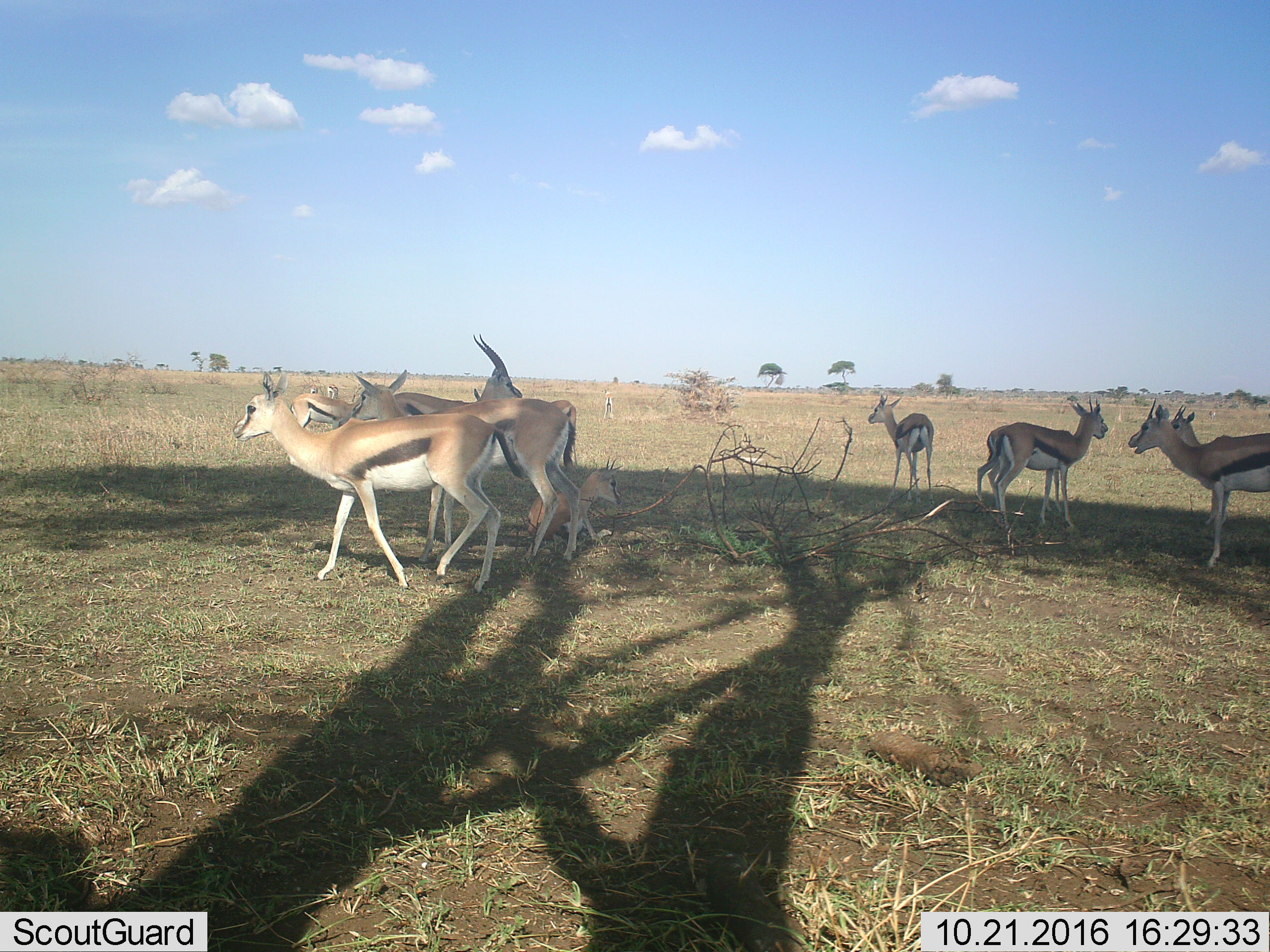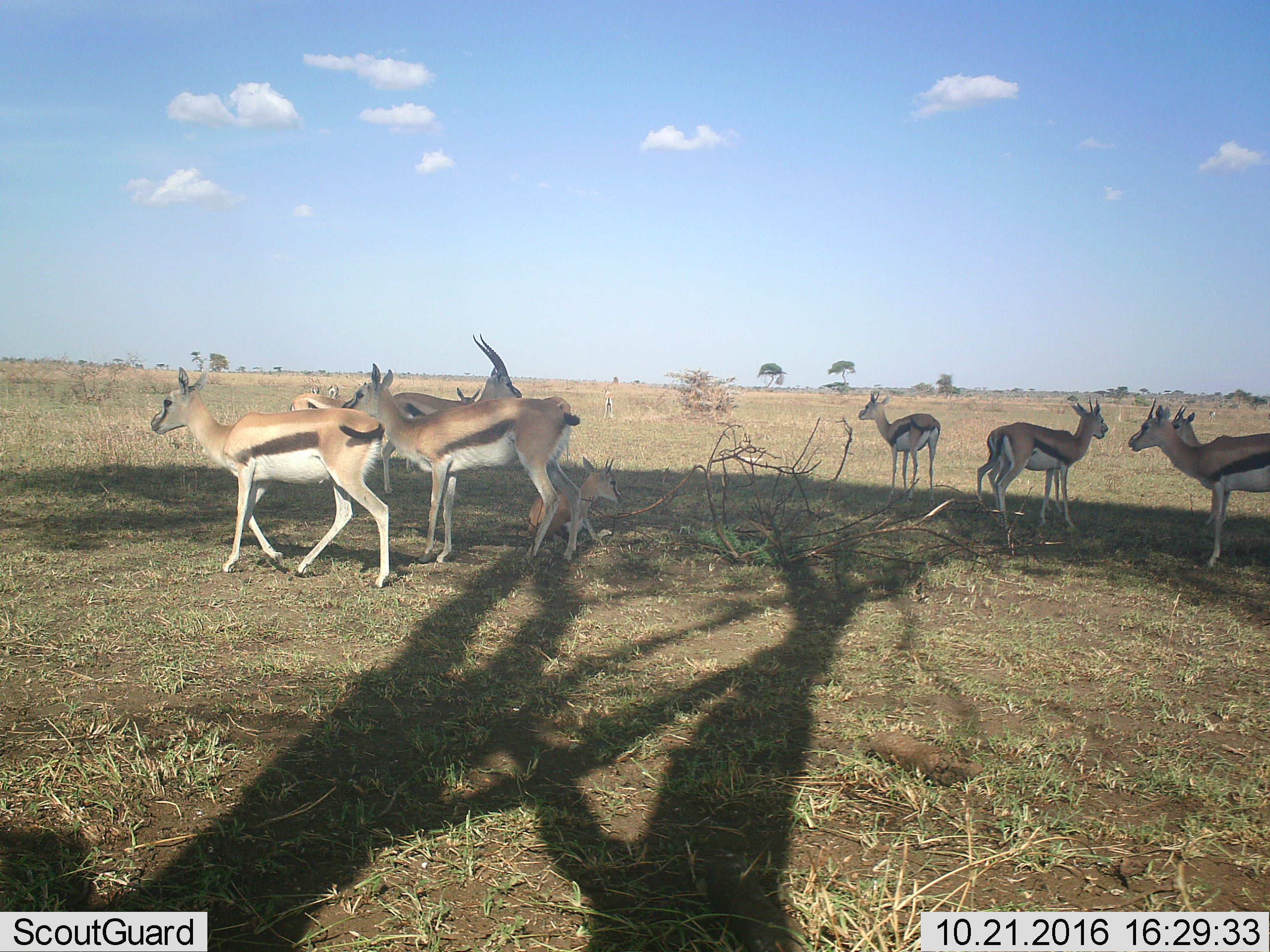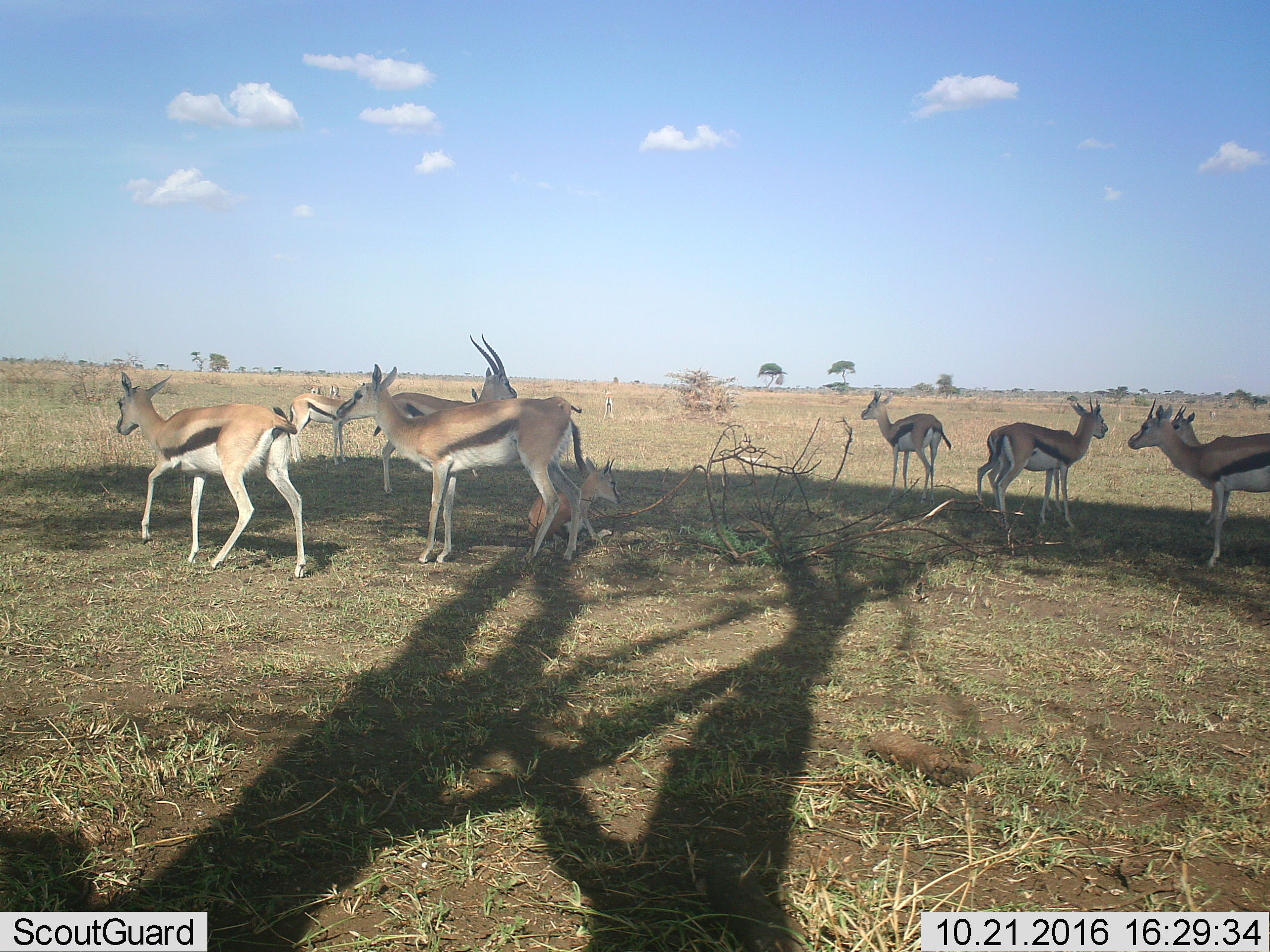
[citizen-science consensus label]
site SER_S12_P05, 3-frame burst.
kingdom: Animalia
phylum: Chordata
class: Mammalia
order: Artiodactyla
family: Bovidae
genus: Eudorcas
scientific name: Eudorcas thomsonii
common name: thomson's gazelle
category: gazellethomsons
Gazellethomsons (thomson's gazelle) (Eudorcas thomsonii), count 11-50. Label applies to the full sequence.